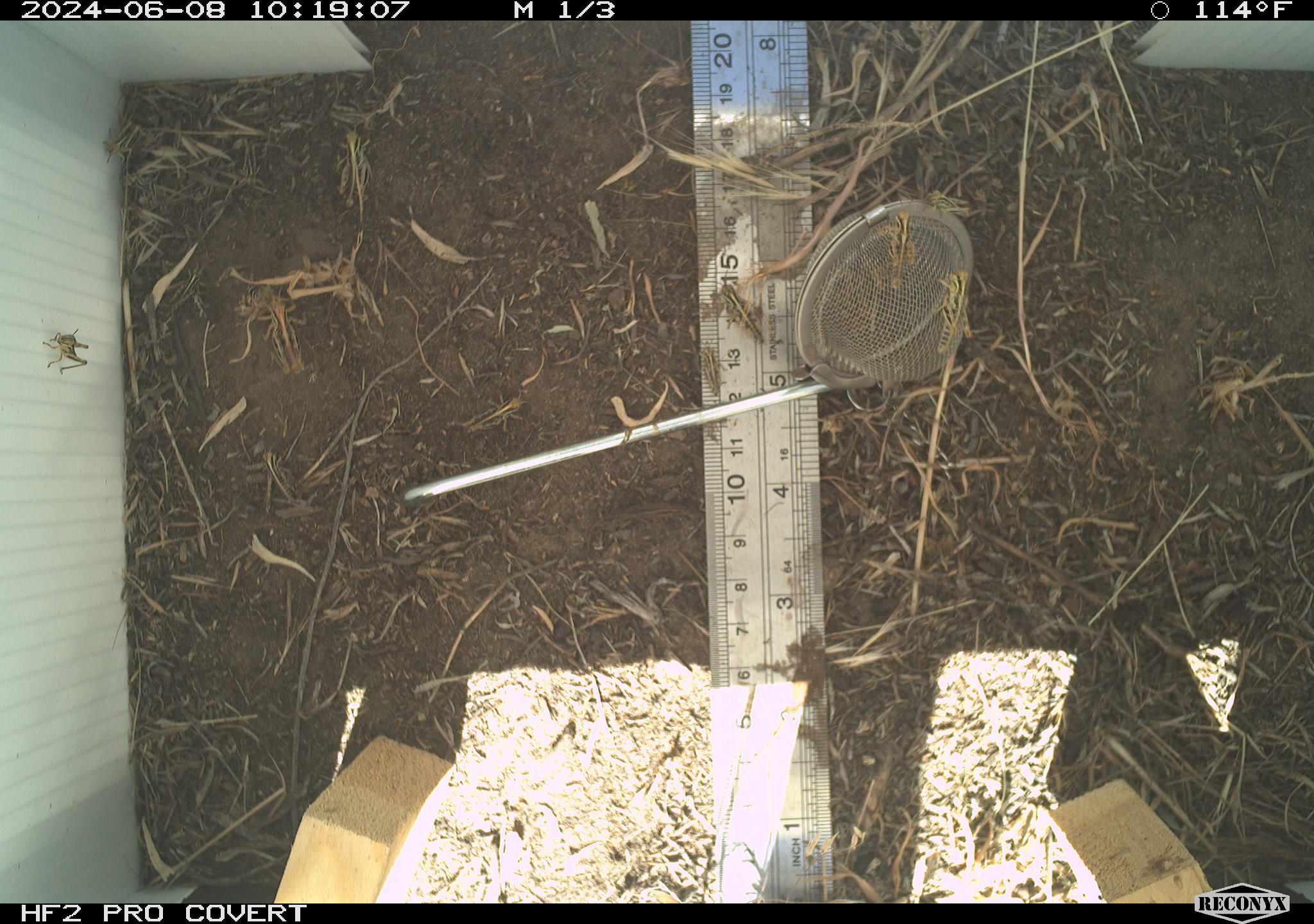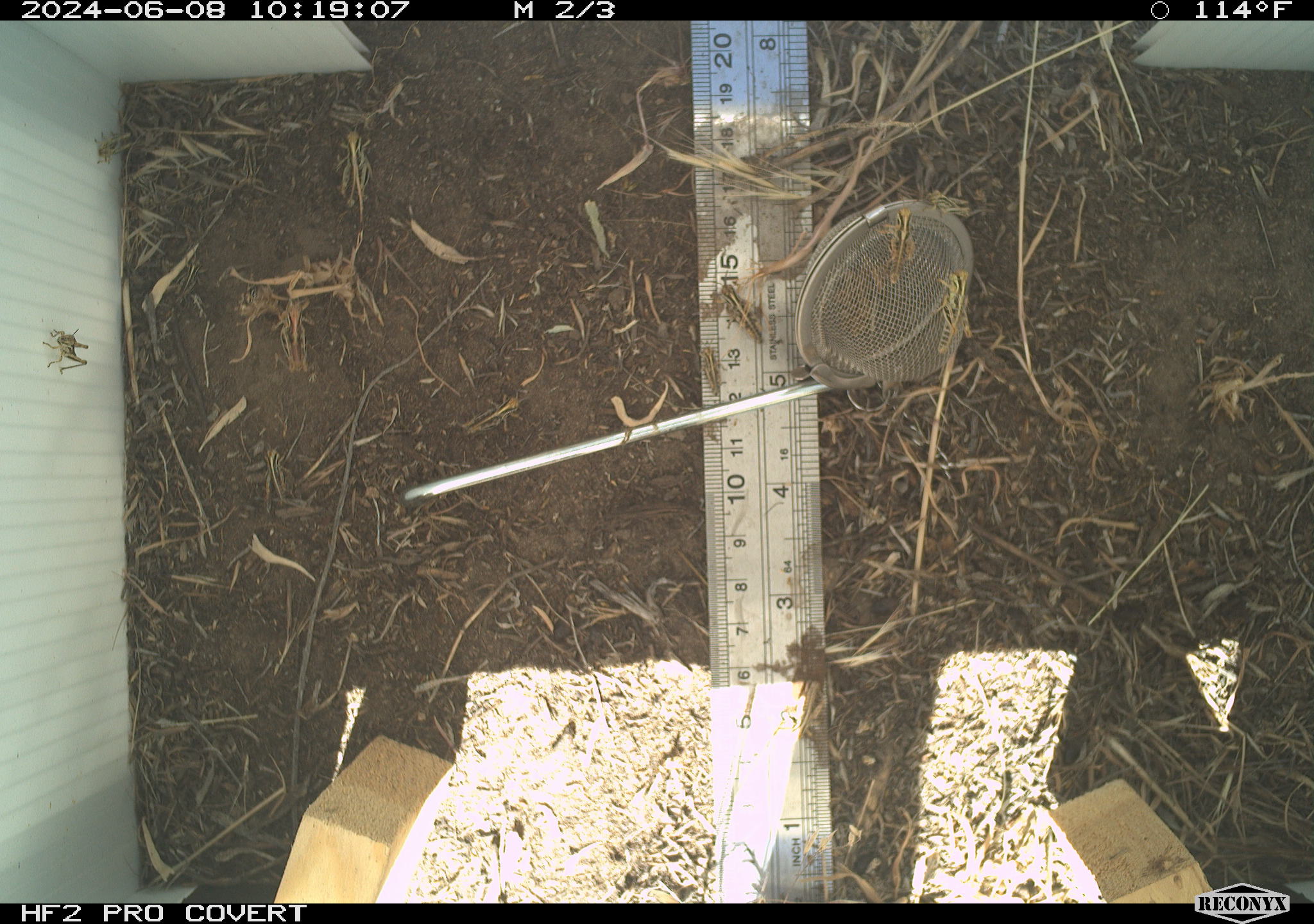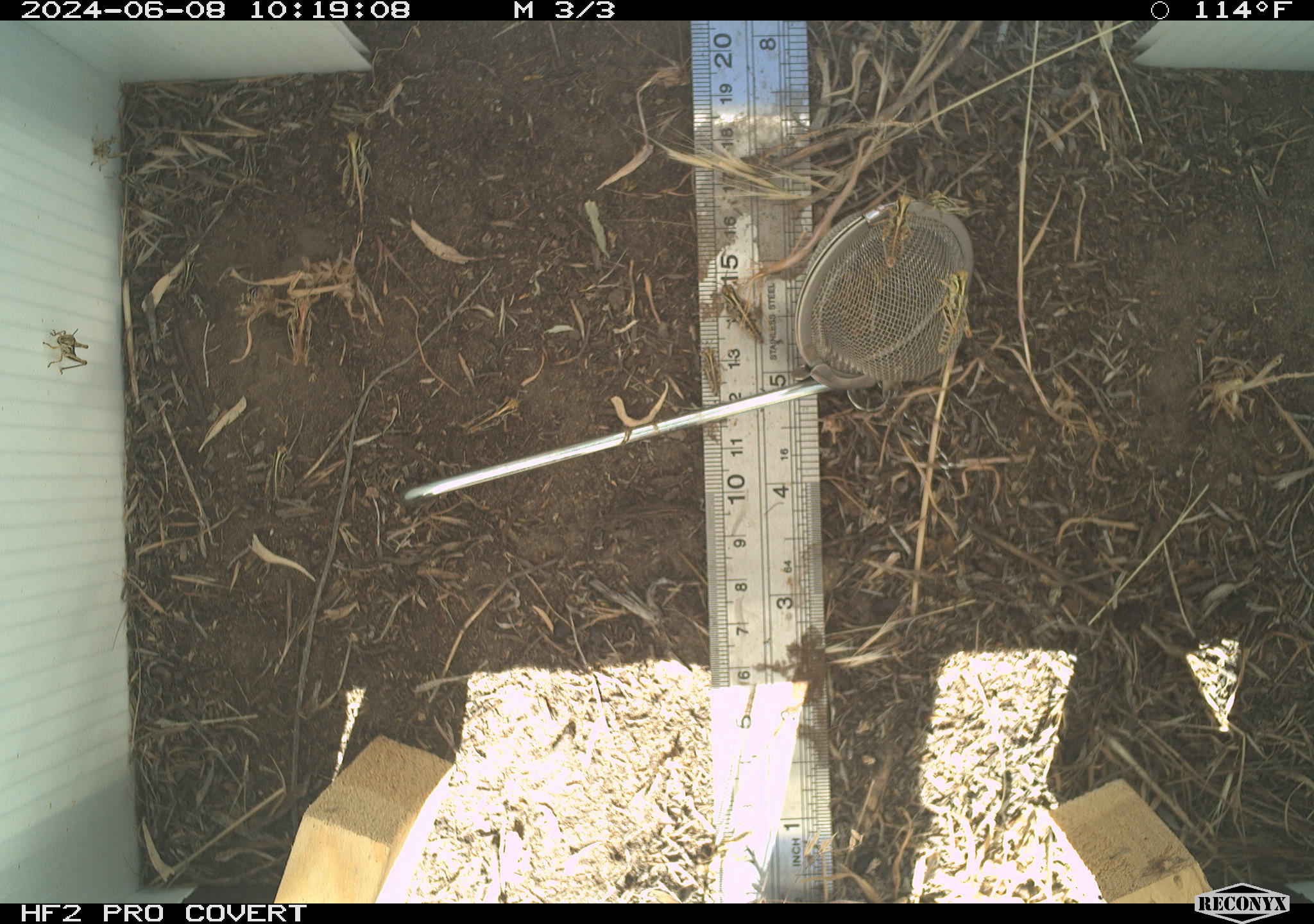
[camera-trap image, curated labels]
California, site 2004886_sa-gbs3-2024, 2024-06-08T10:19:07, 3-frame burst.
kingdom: Animalia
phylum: Arthropoda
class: Insecta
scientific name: Insecta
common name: insect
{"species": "insect (Insecta)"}